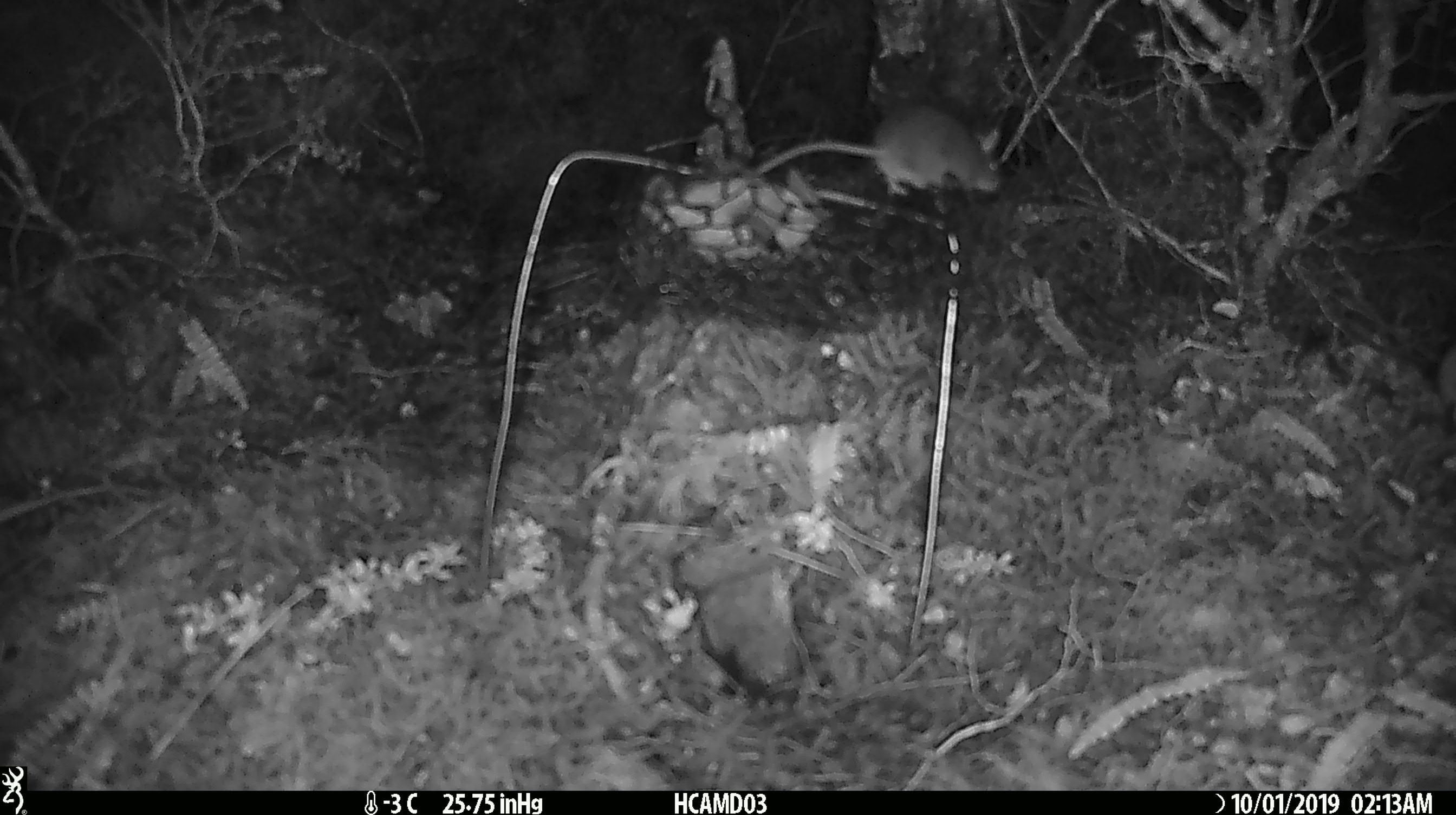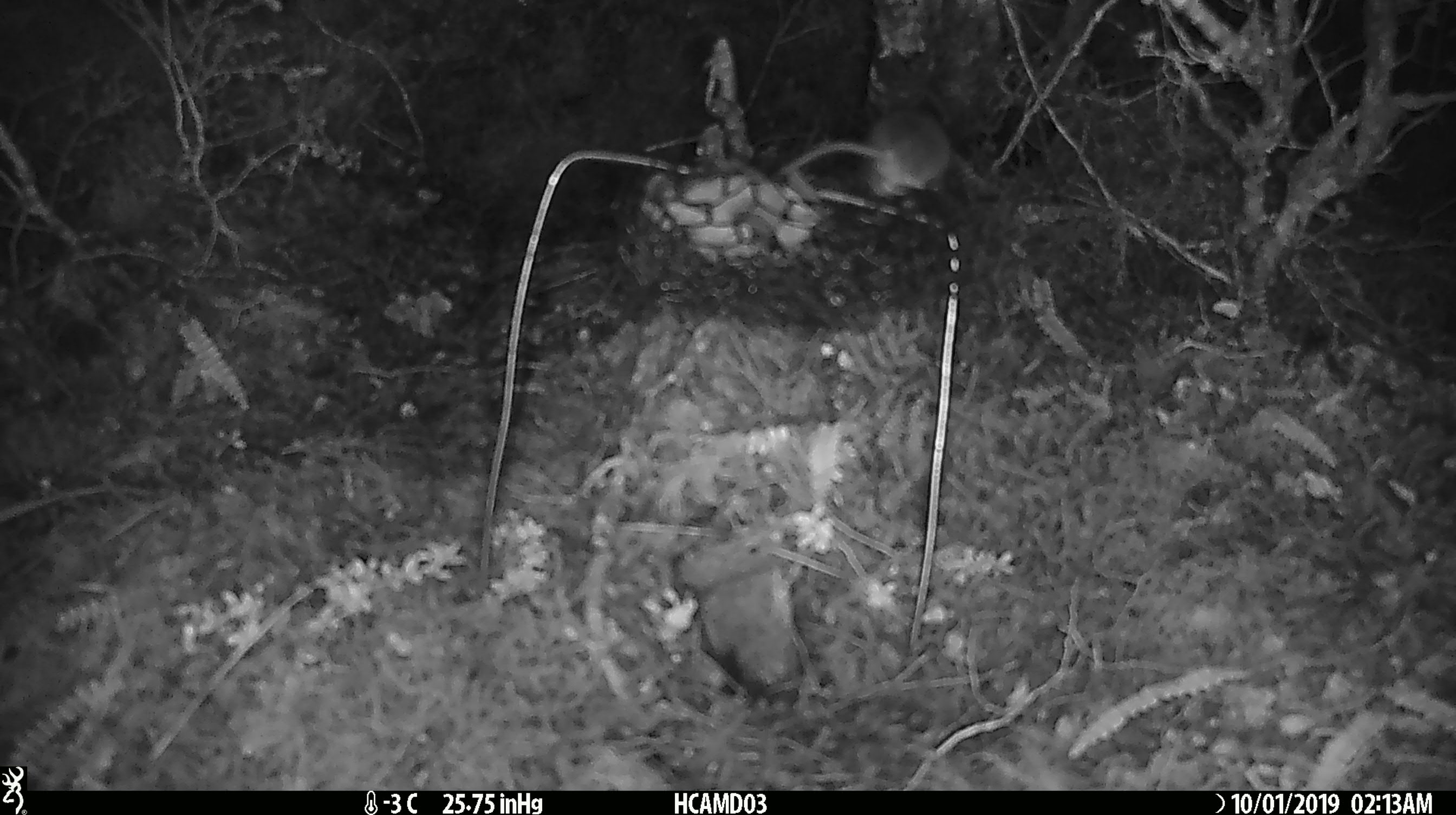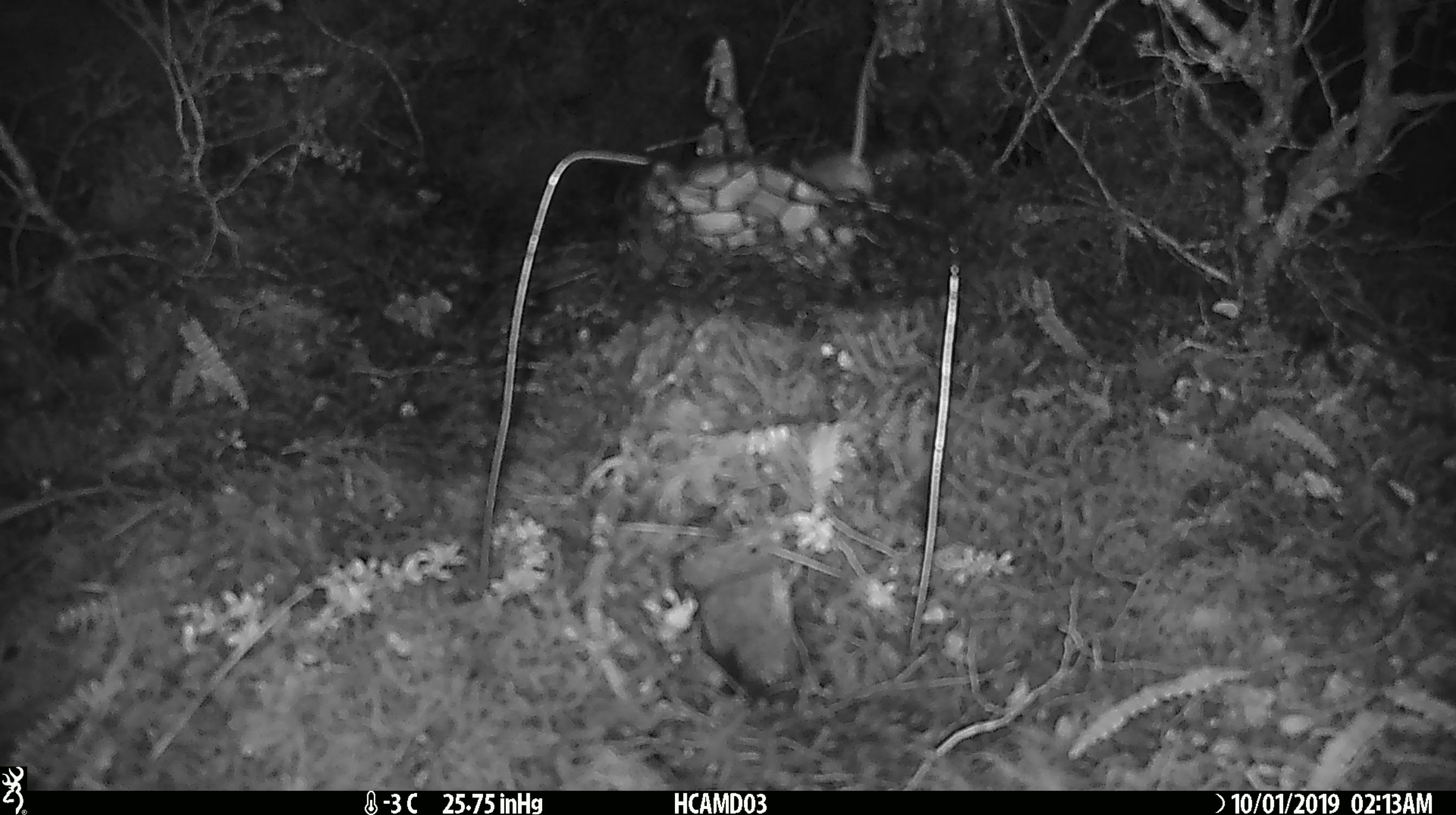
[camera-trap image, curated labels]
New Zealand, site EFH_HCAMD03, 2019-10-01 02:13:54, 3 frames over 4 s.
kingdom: Animalia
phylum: Chordata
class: Mammalia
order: Rodentia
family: Muridae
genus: Mus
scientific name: Mus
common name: mouse